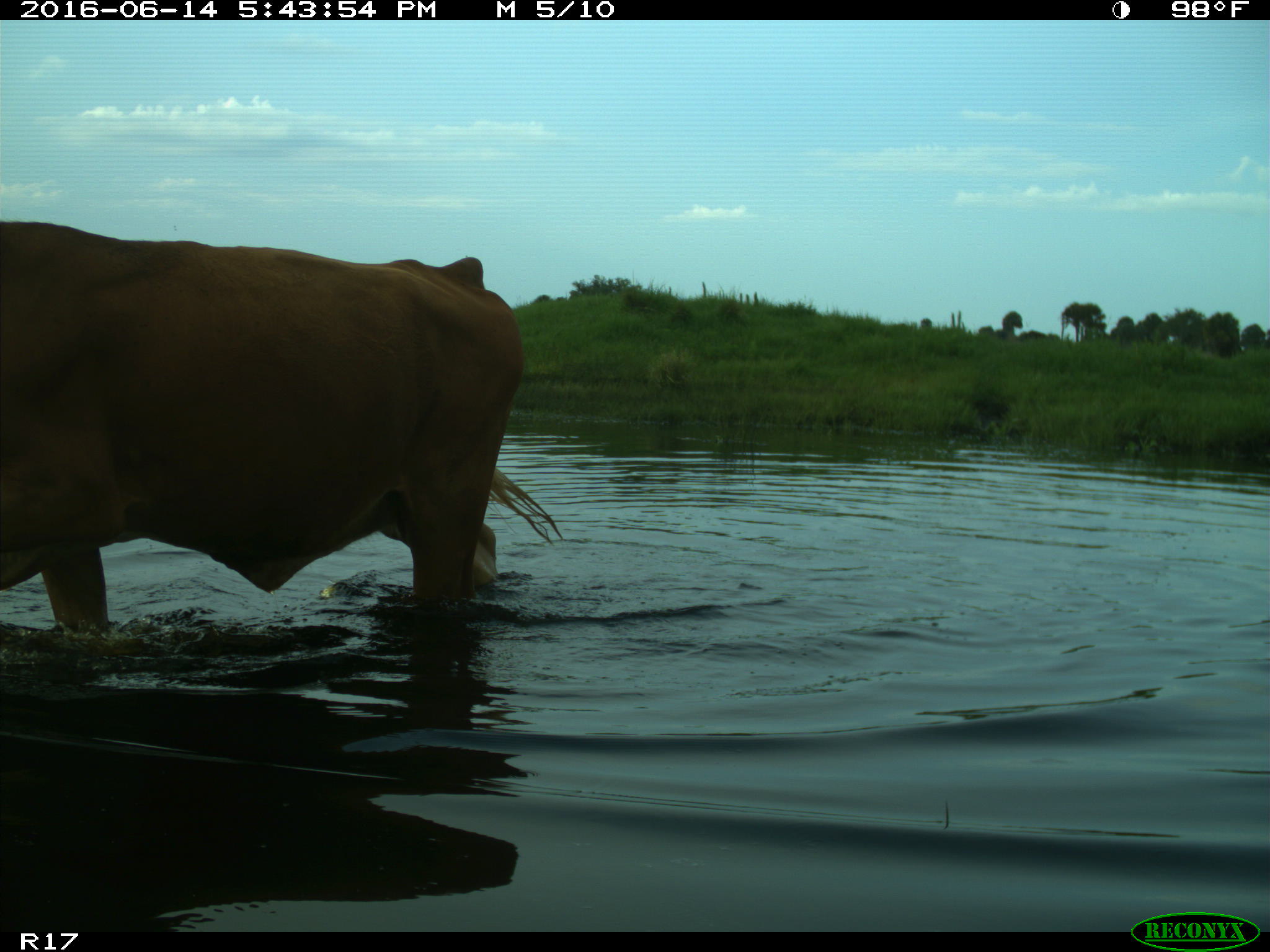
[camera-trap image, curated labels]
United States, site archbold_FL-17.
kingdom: Animalia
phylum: Chordata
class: Mammalia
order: Artiodactyla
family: Bovidae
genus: Bos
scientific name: Bos taurus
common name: domestic cow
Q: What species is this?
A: Bos taurus (domestic cow).